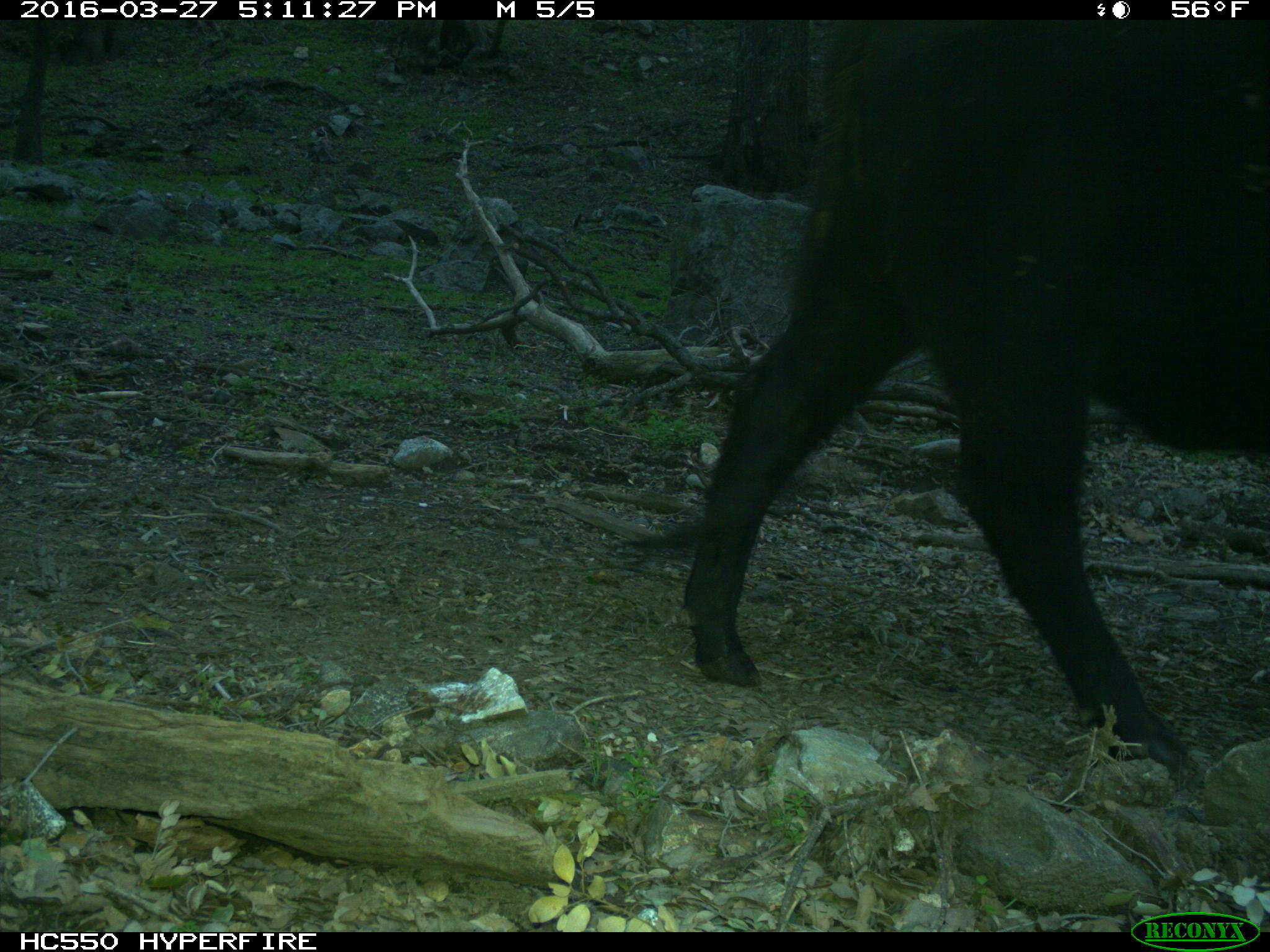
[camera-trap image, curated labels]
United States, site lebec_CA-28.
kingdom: Animalia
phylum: Chordata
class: Mammalia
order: Artiodactyla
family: Bovidae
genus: Bos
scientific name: Bos taurus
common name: domestic cow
Bos taurus (domestic cow).